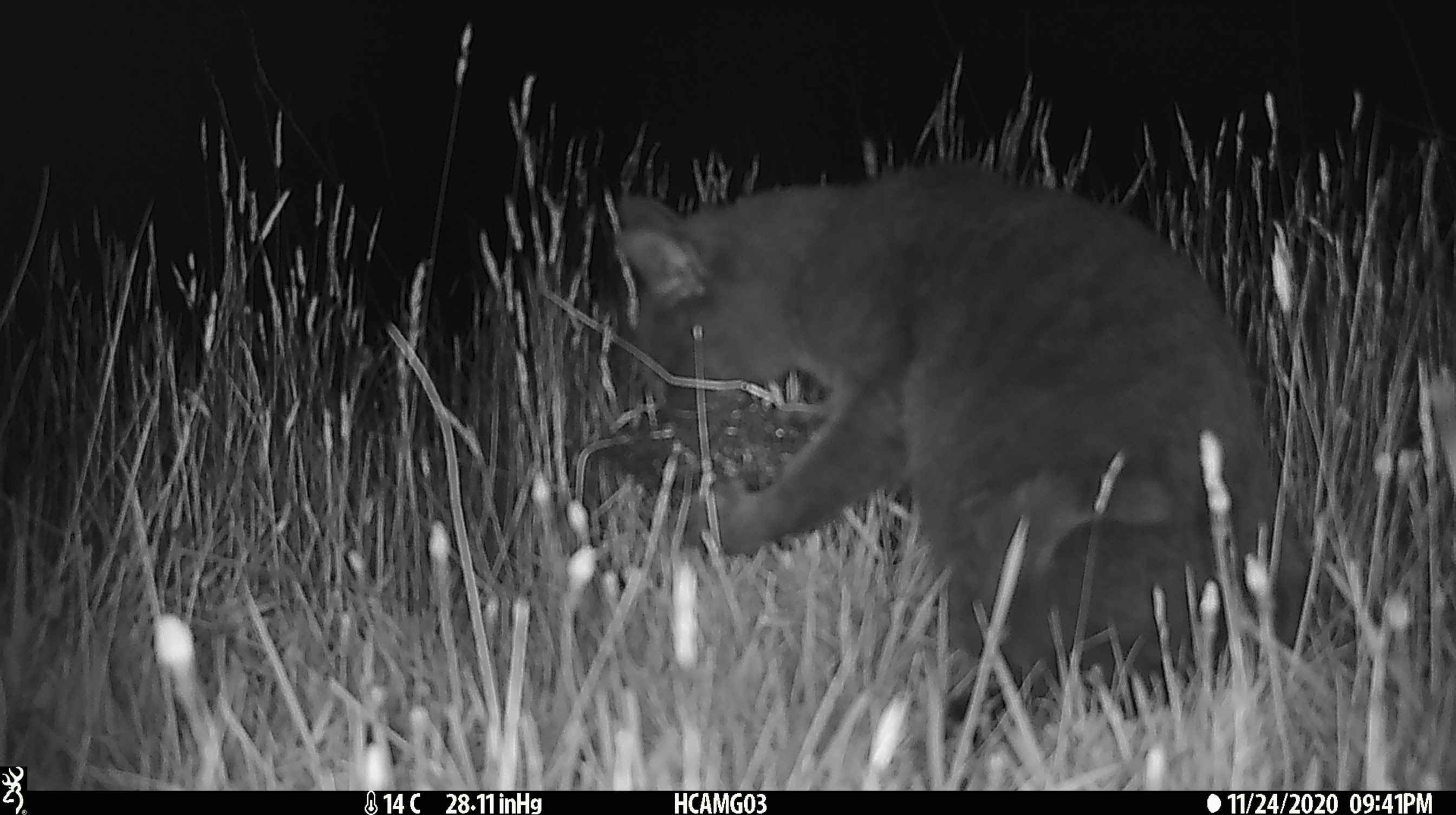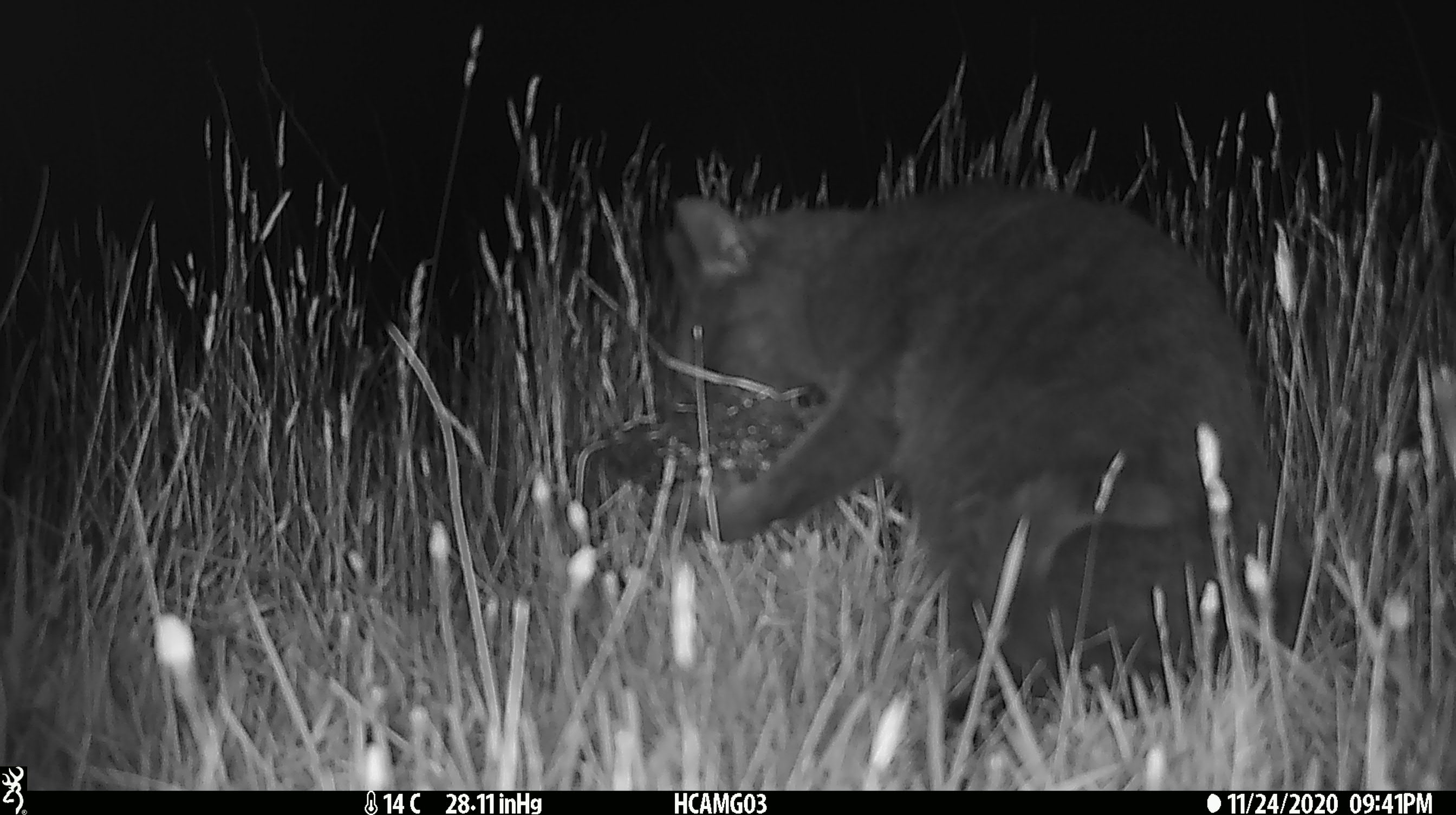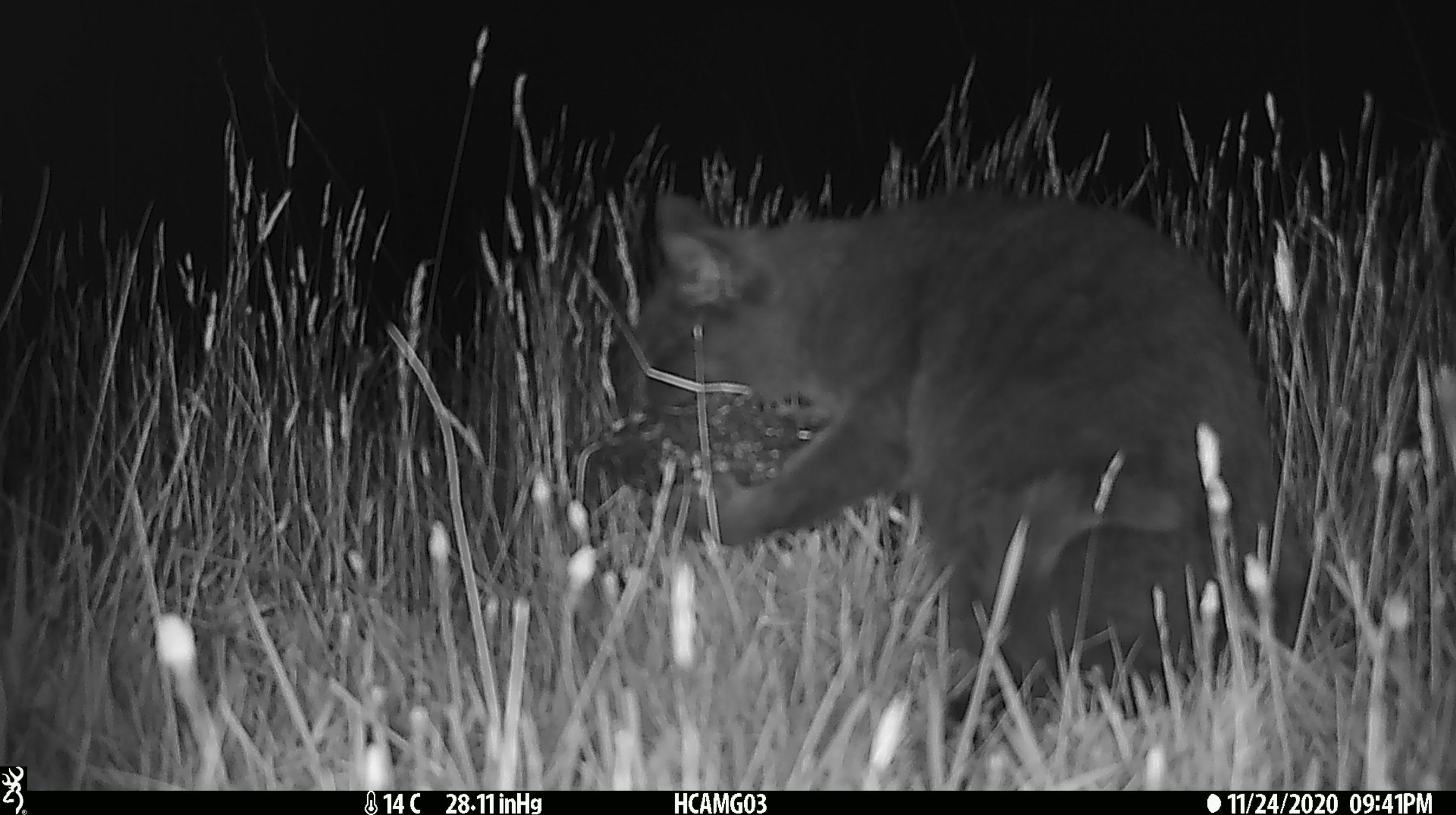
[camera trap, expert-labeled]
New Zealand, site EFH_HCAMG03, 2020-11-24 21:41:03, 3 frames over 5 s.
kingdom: Animalia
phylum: Chordata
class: Mammalia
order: Carnivora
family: Felidae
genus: Felis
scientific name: Felis catus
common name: domestic cat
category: cat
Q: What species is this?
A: Cat (domestic cat) (Felis catus).